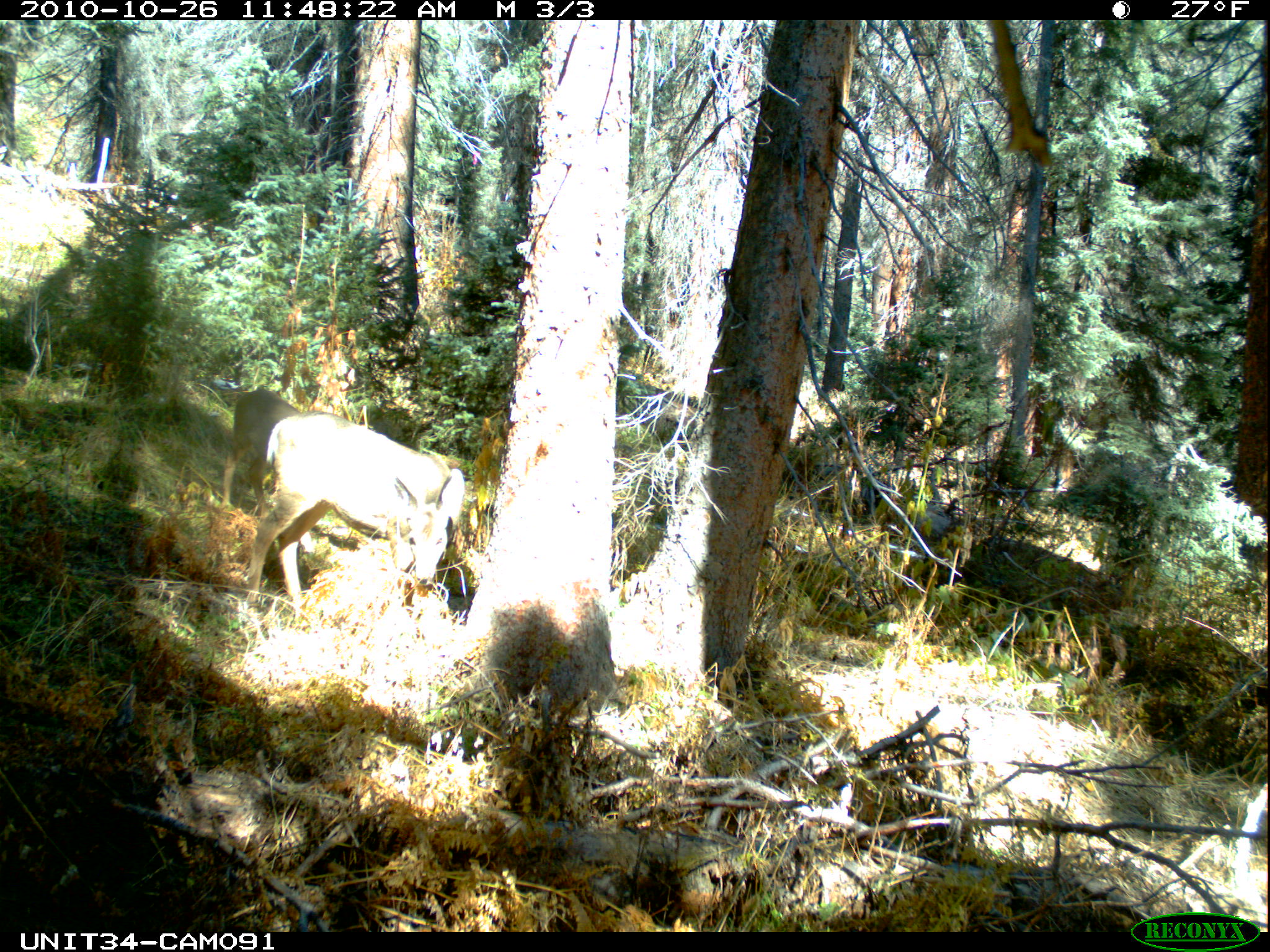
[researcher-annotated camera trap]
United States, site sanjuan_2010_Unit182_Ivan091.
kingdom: Animalia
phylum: Chordata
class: Mammalia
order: Artiodactyla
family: Cervidae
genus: Odocoileus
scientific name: Odocoileus hemionus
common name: mule deer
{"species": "Odocoileus hemionus (mule deer)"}